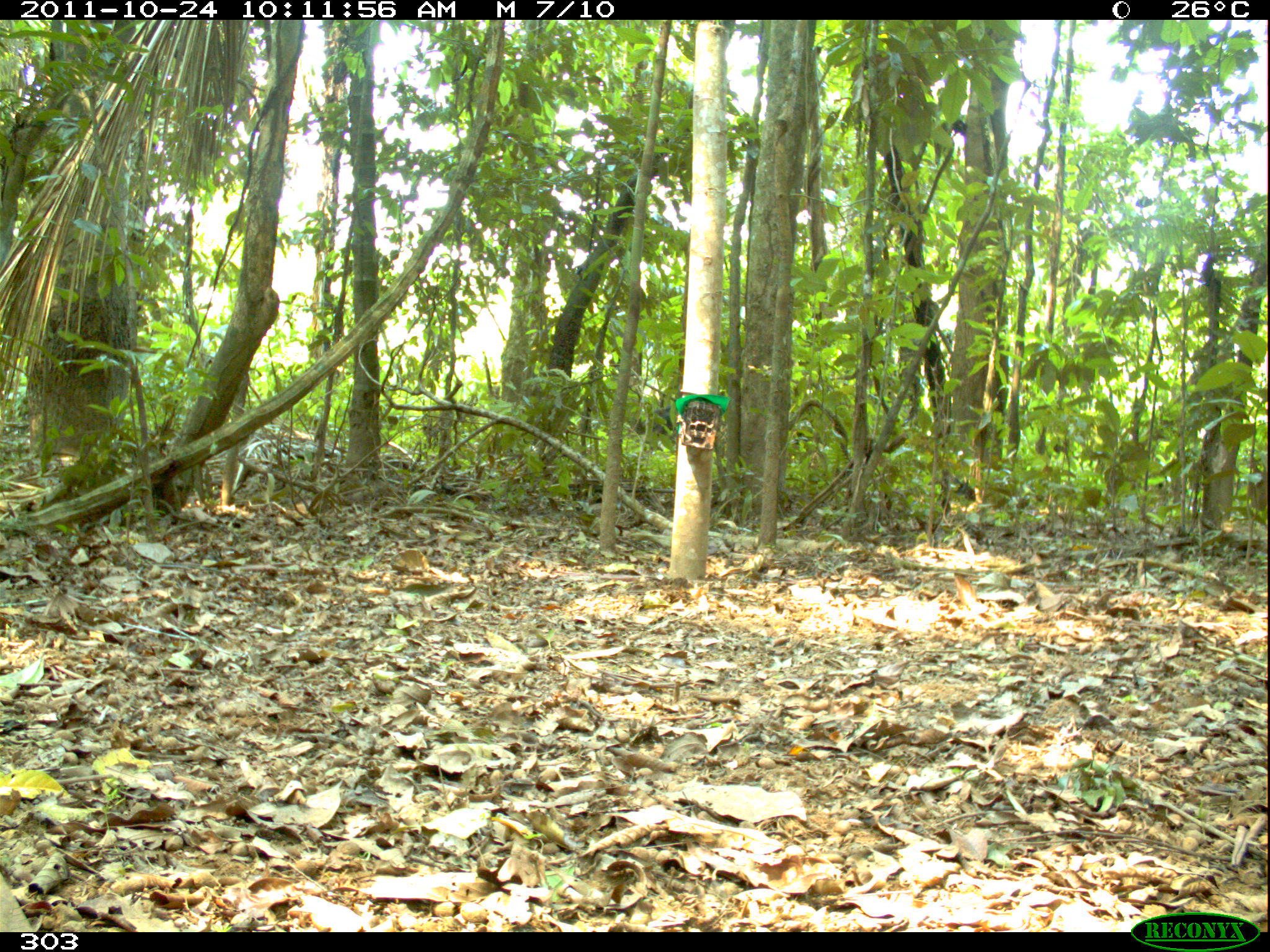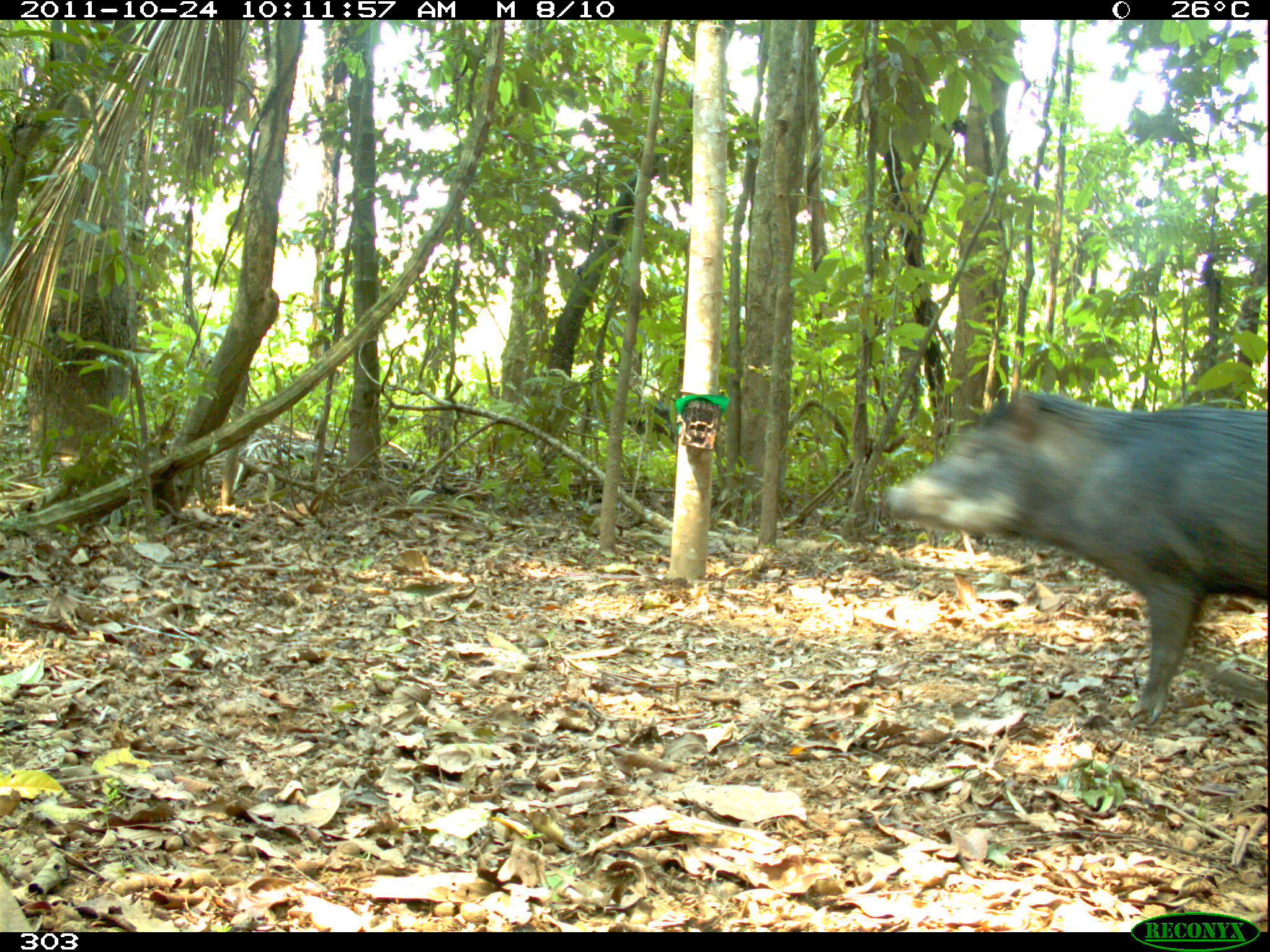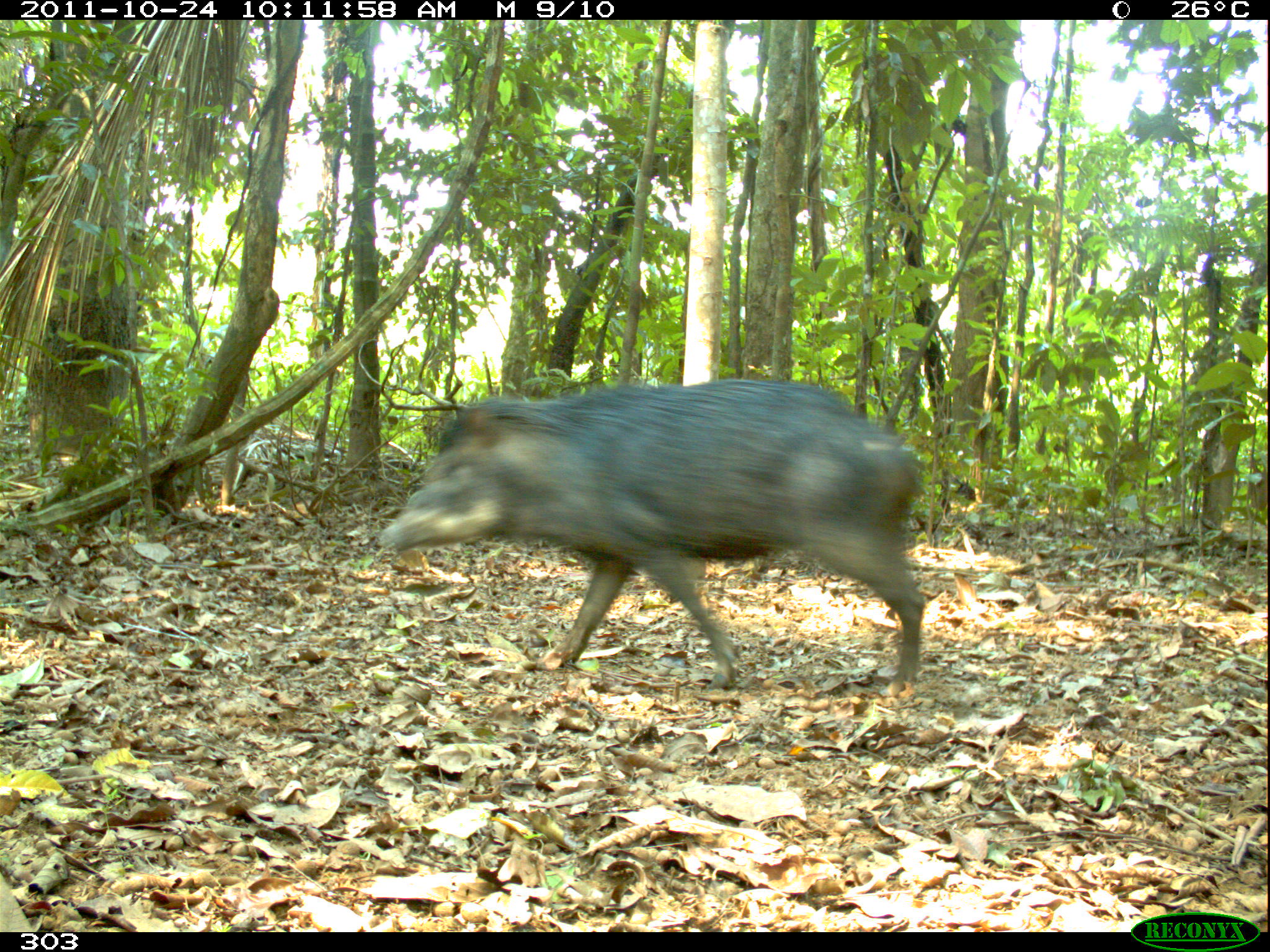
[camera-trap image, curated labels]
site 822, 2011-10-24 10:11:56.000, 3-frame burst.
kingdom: Animalia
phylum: Chordata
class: Mammalia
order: Artiodactyla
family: Tayassuidae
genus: Tayassu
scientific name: Tayassu pecari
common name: white-lipped peccary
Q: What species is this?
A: Tayassu pecari (white-lipped peccary).